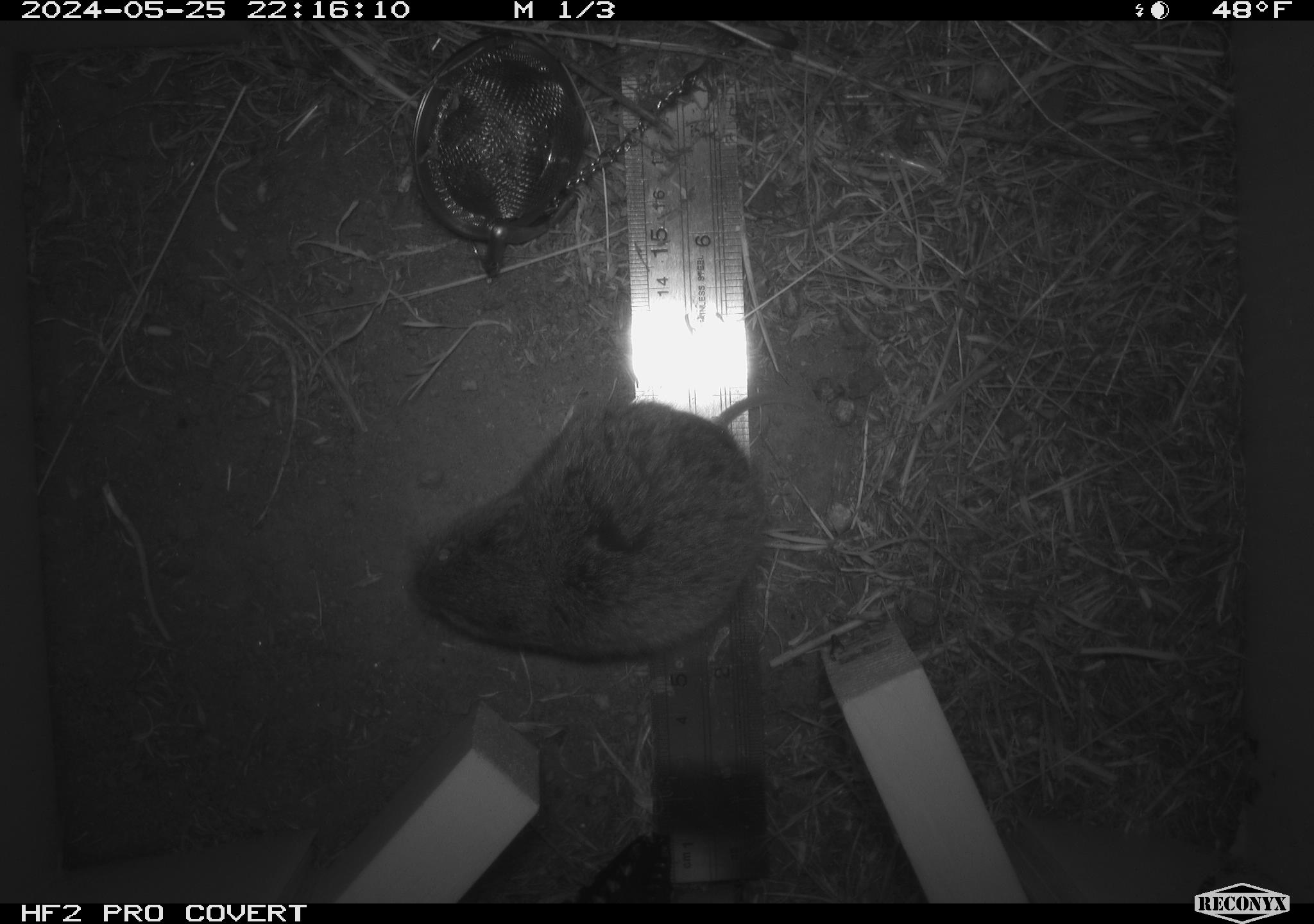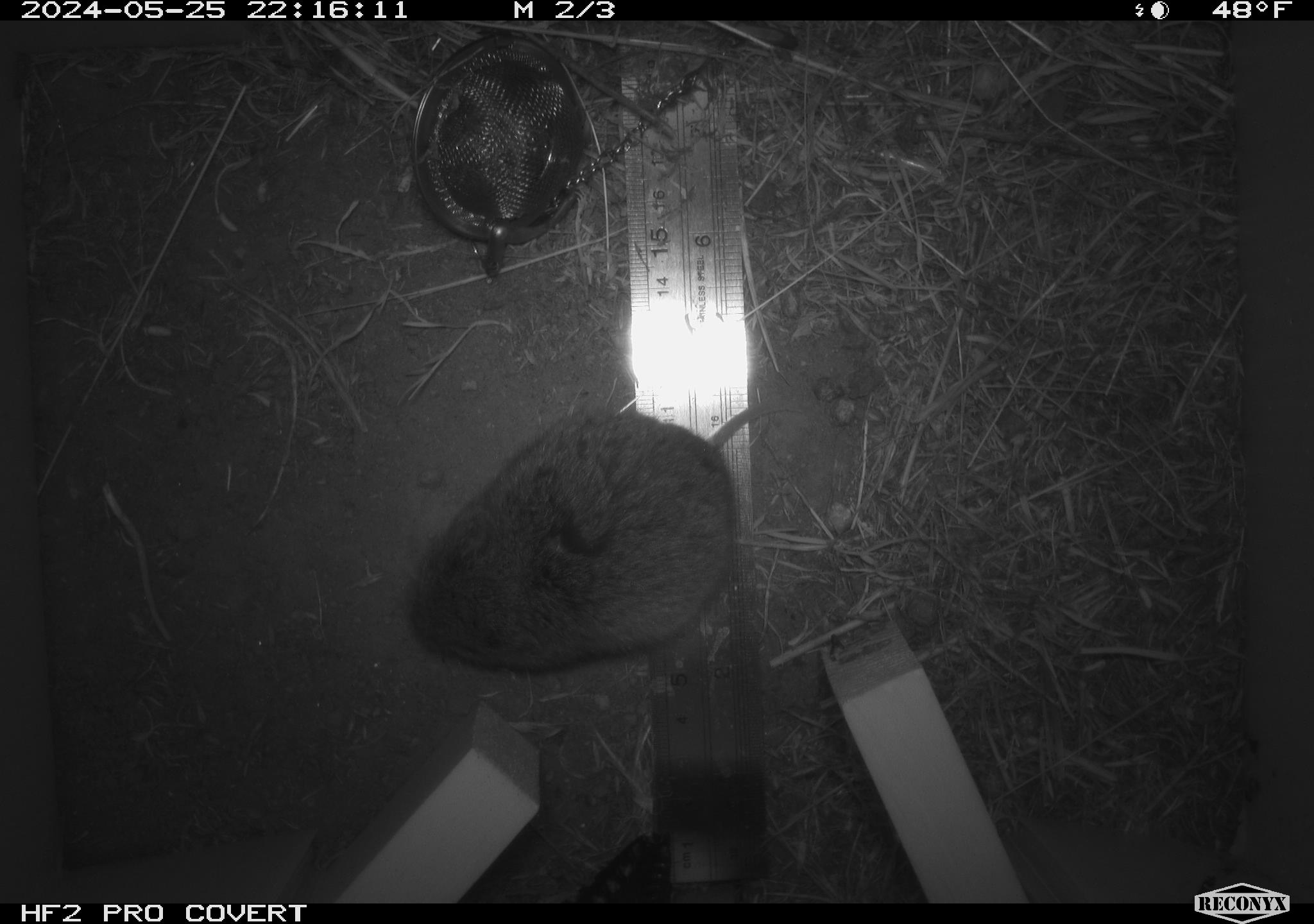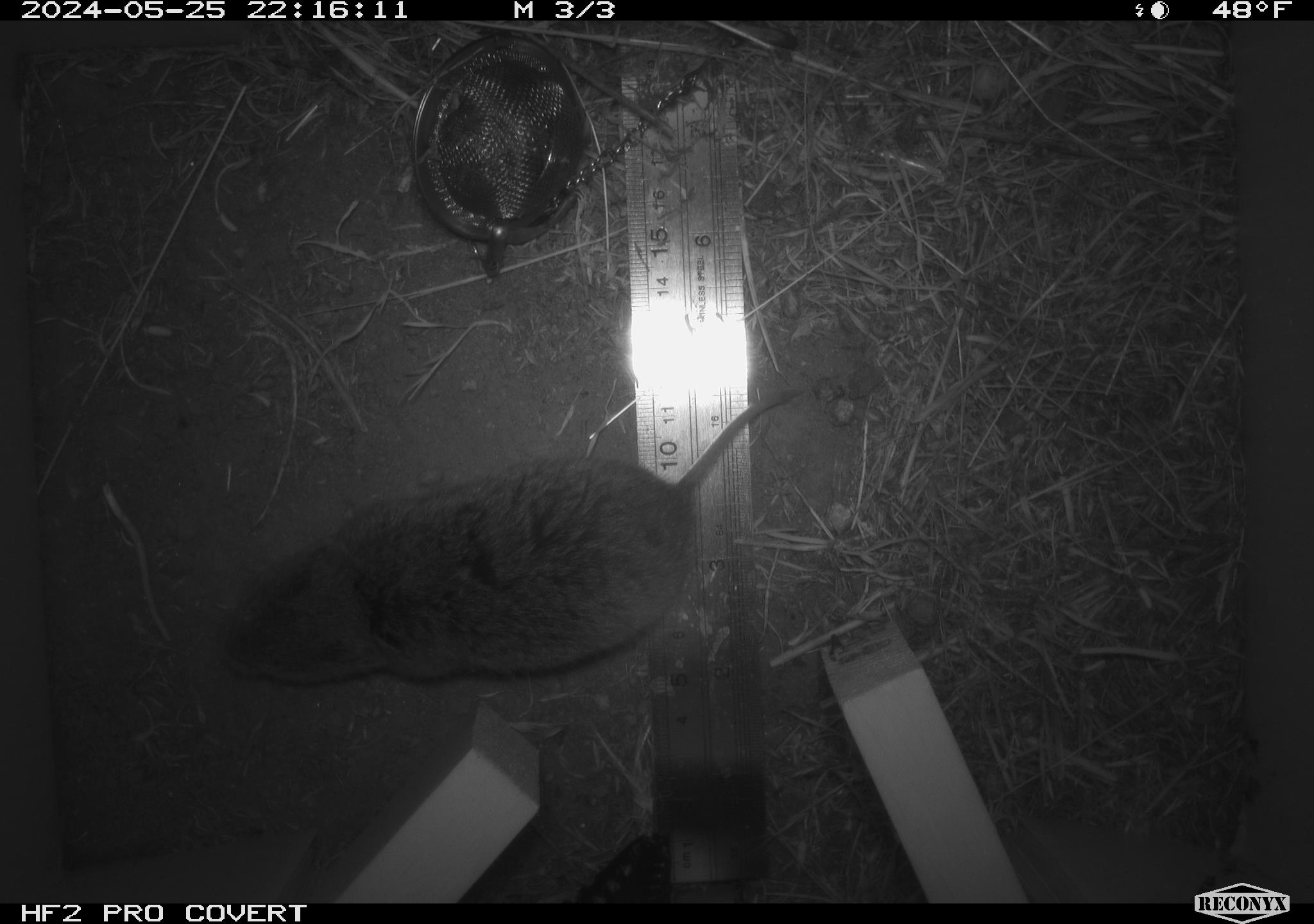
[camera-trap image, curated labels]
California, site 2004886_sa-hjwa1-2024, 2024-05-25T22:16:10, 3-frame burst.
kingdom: Animalia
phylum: Chordata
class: Mammalia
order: Rodentia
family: Cricetidae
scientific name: Cricetidae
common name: hamsters, voles, lemmings, and allies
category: cricetidae family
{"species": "cricetidae family (hamsters, voles, lemmings, and allies) (Cricetidae)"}